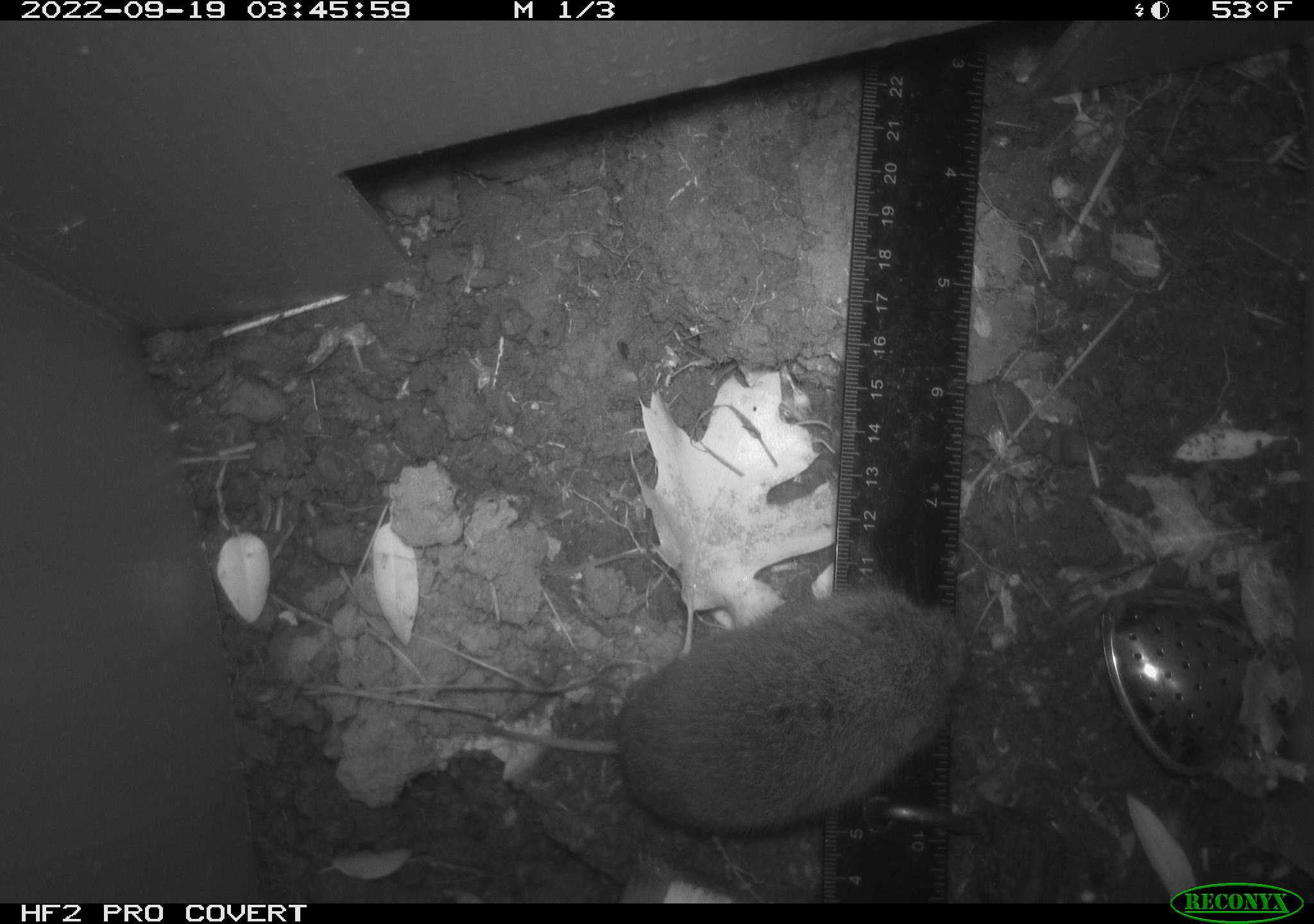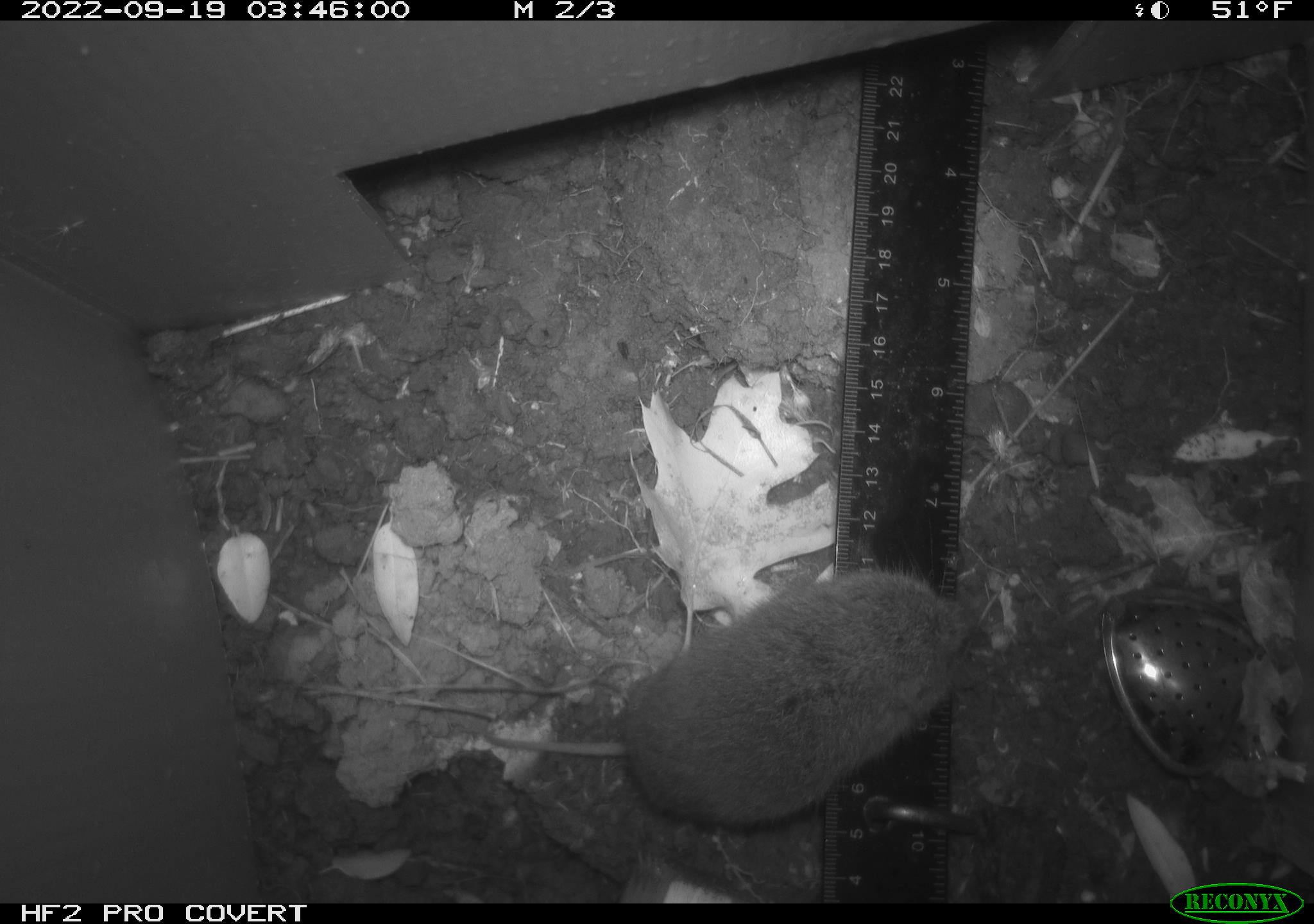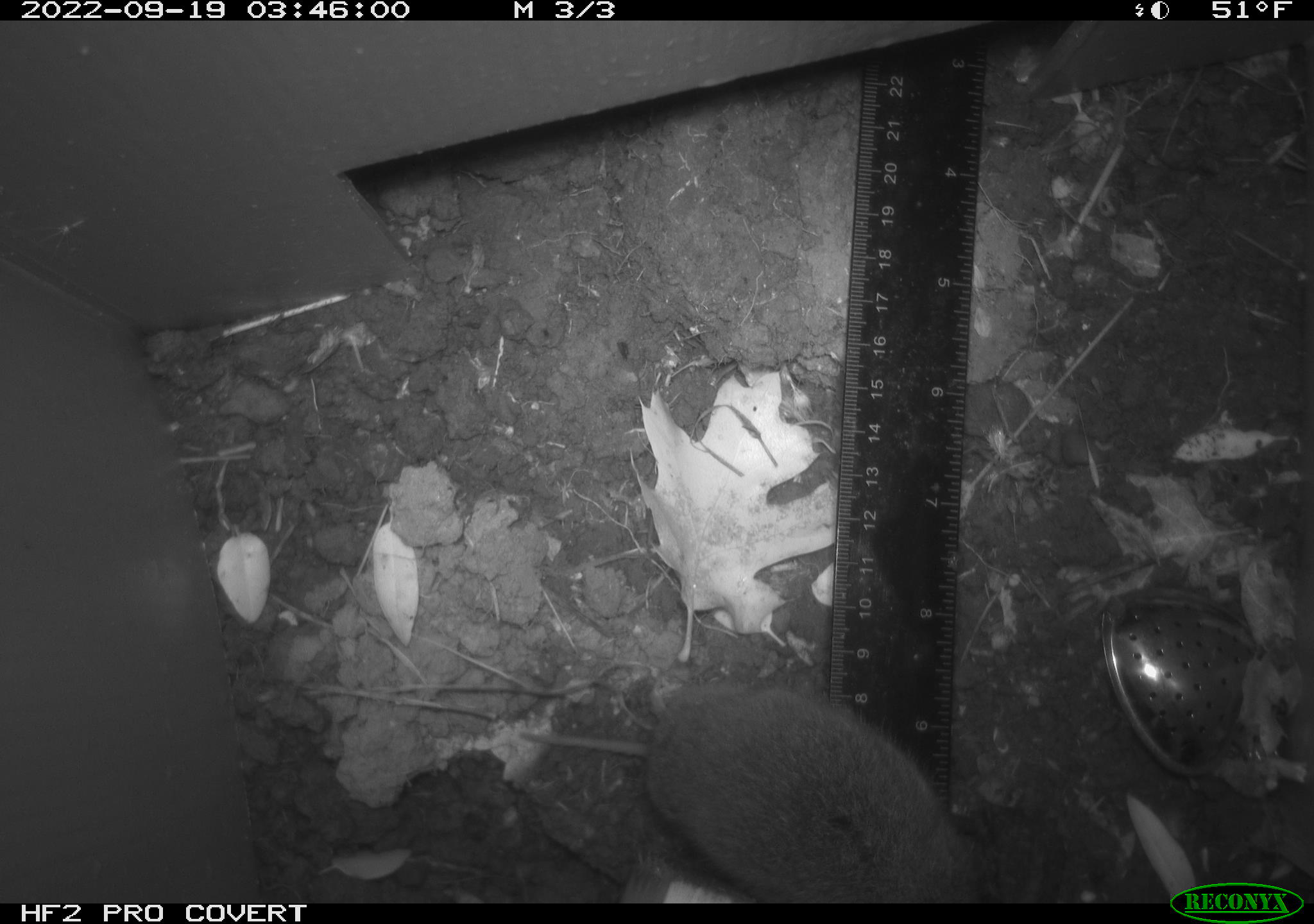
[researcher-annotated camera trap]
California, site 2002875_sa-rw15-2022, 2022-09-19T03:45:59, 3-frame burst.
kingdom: Animalia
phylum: Chordata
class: Mammalia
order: Rodentia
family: Cricetidae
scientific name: Arvicolinae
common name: voles, lemmings, and muskrats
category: arvicolinae subfamily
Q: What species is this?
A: Arvicolinae subfamily (voles, lemmings, and muskrats) (Arvicolinae).